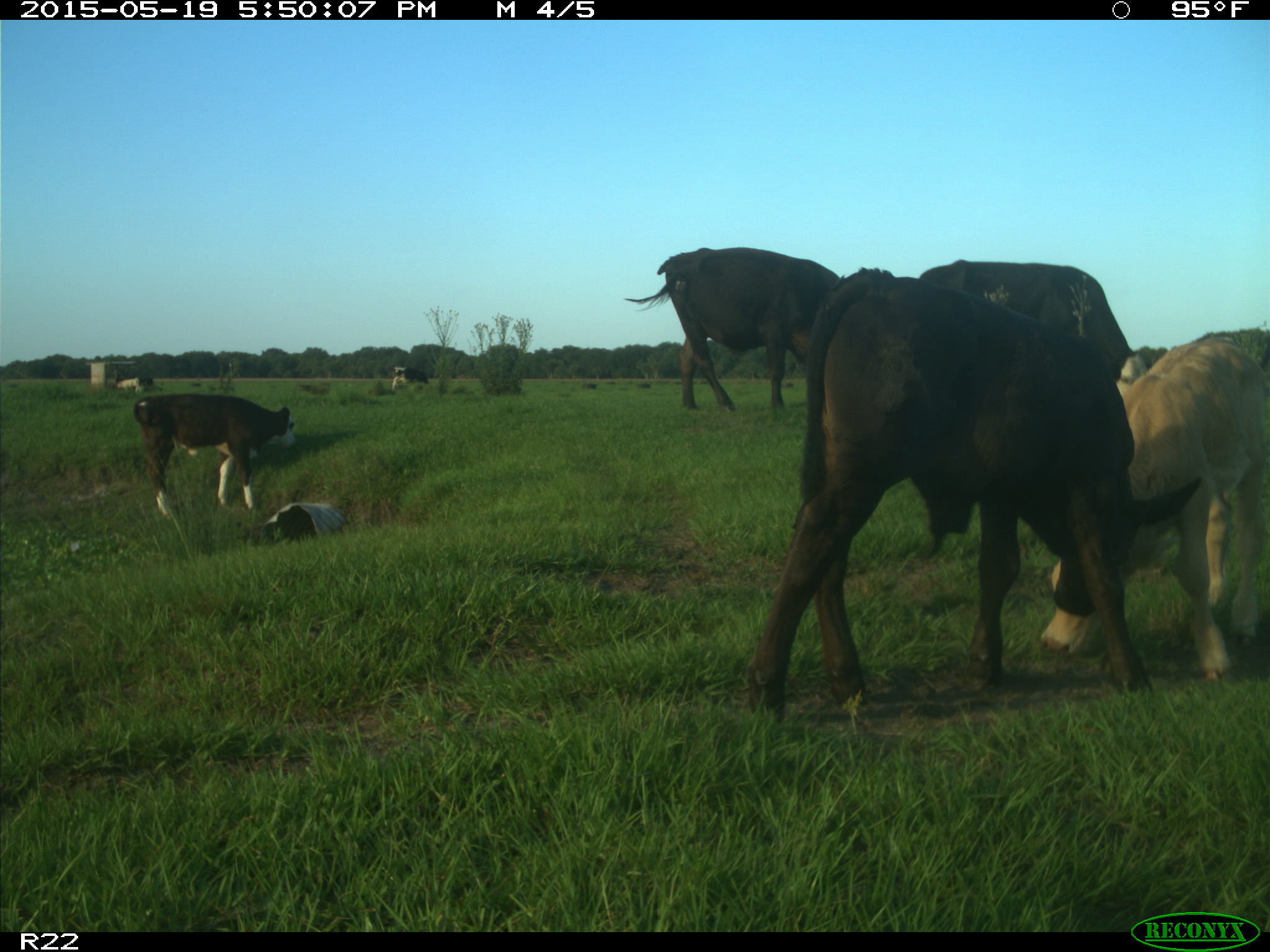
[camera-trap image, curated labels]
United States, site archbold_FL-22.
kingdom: Animalia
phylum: Chordata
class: Mammalia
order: Artiodactyla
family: Bovidae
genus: Bos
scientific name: Bos taurus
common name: domestic cow